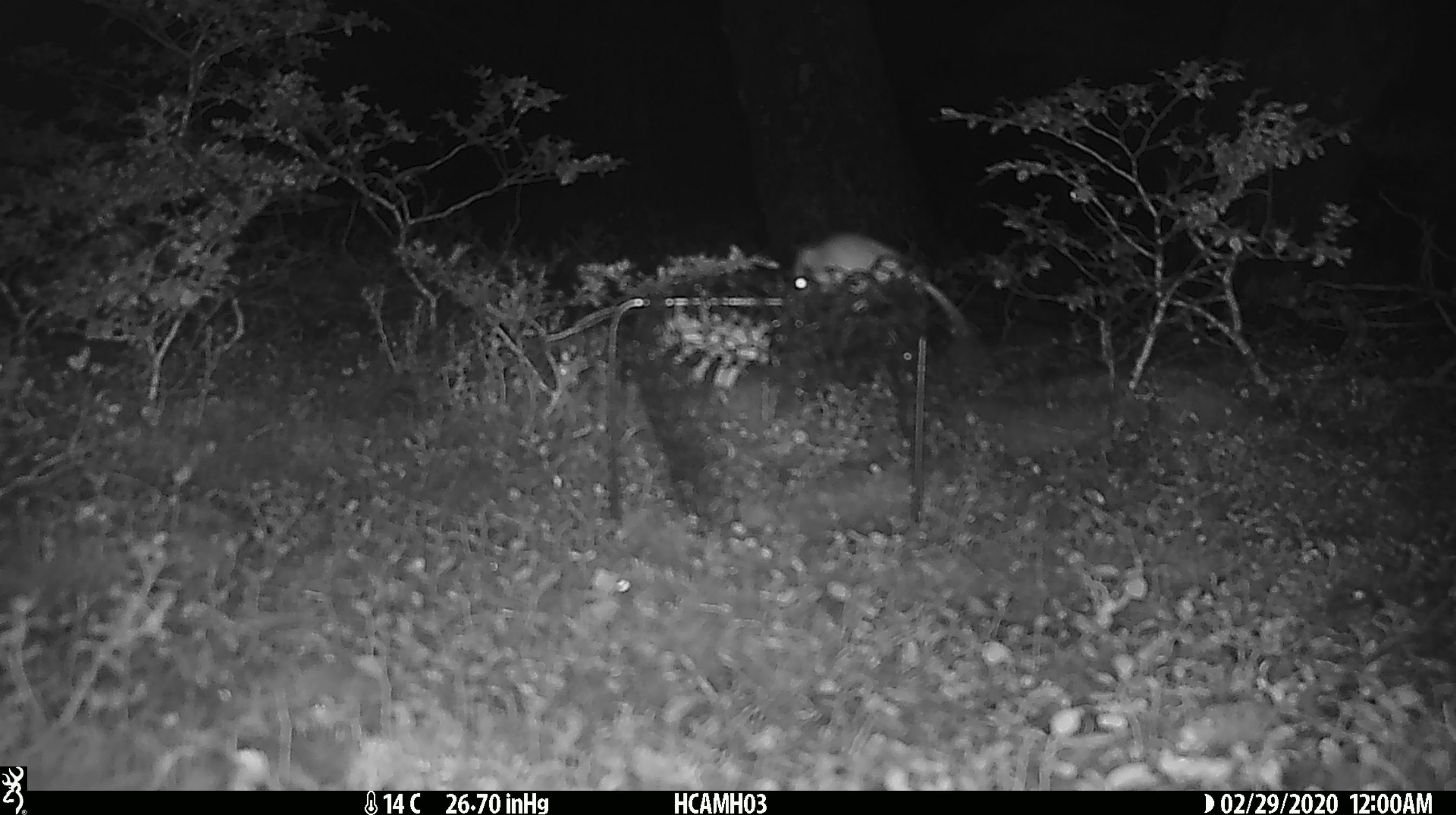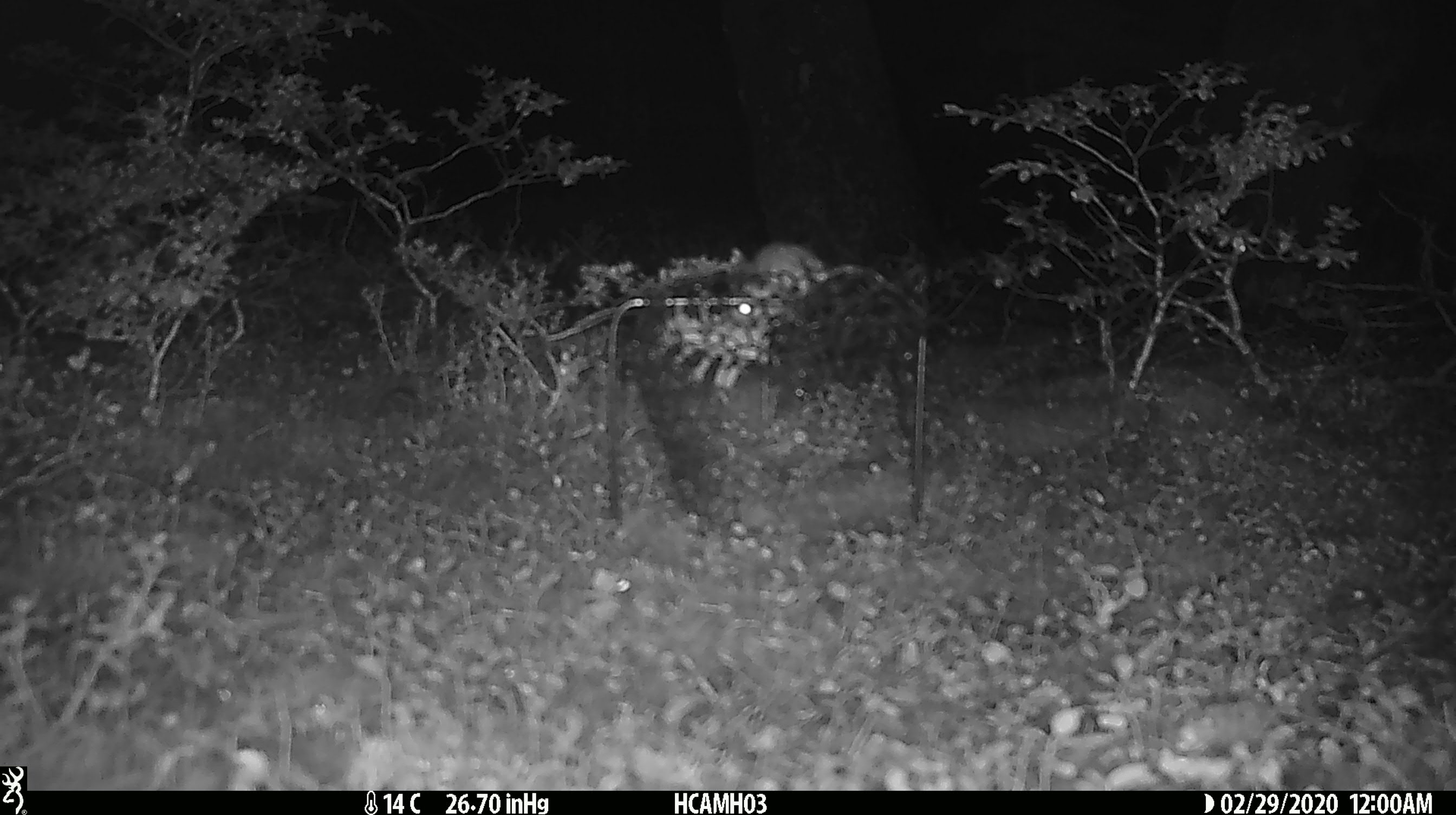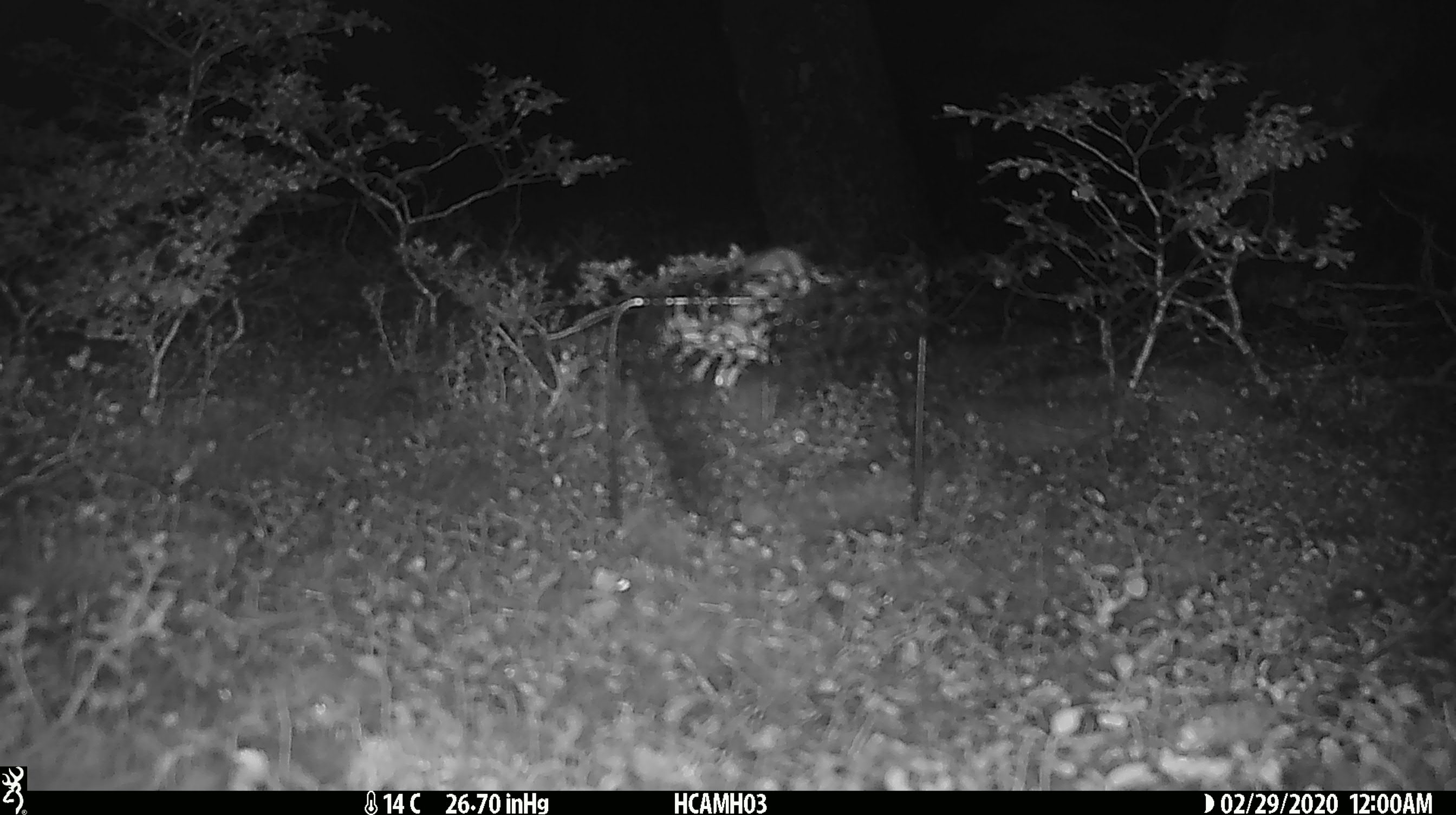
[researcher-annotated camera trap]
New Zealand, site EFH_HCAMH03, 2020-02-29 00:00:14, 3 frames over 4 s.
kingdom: Animalia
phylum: Chordata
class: Mammalia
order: Rodentia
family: Muridae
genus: Mus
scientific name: Mus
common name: mouse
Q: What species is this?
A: Mouse (Mus).